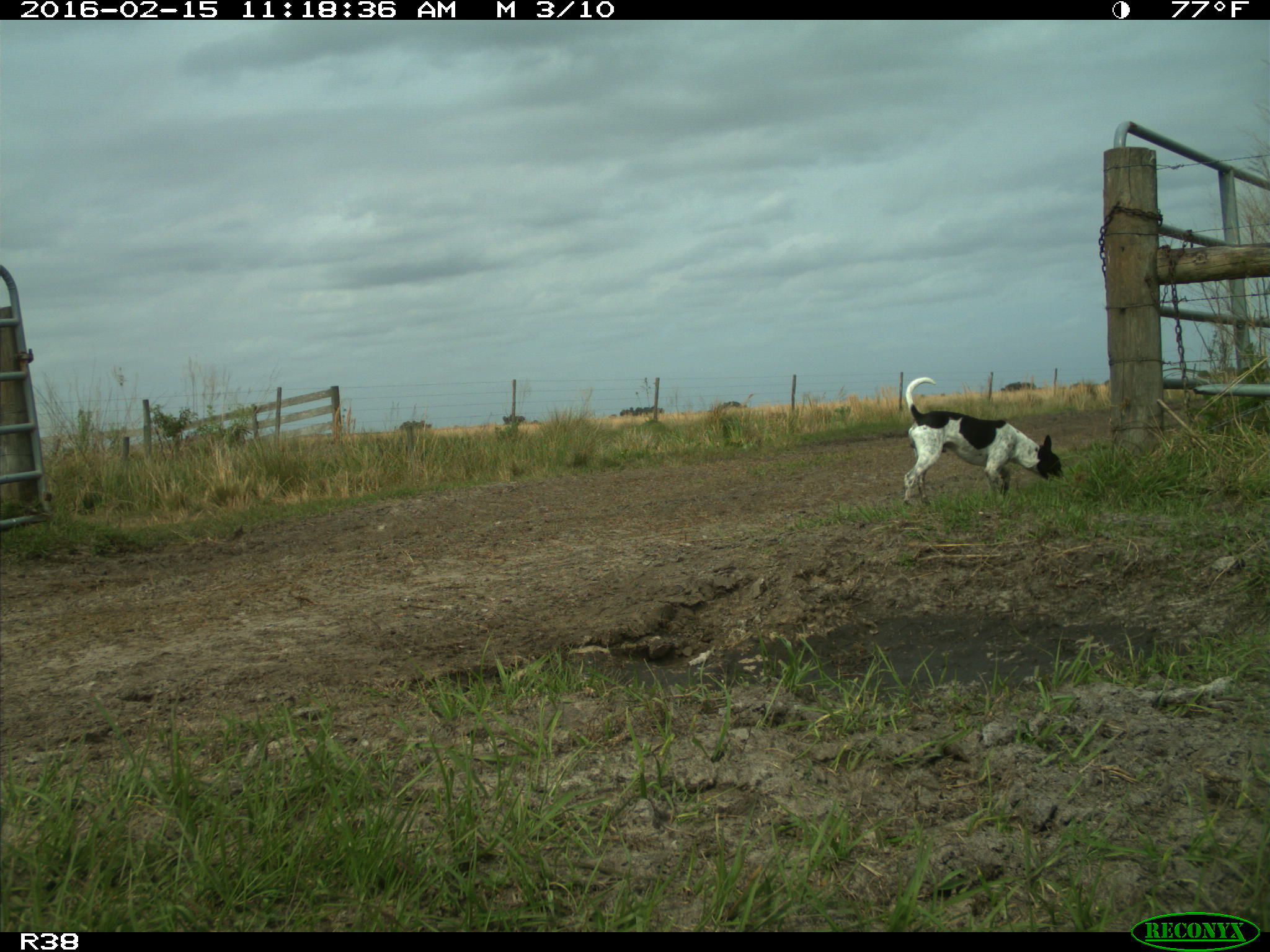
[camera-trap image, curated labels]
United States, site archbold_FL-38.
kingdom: Animalia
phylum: Chordata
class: Mammalia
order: Carnivora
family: Canidae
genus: Canis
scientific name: Canis familiaris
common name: domestic dog